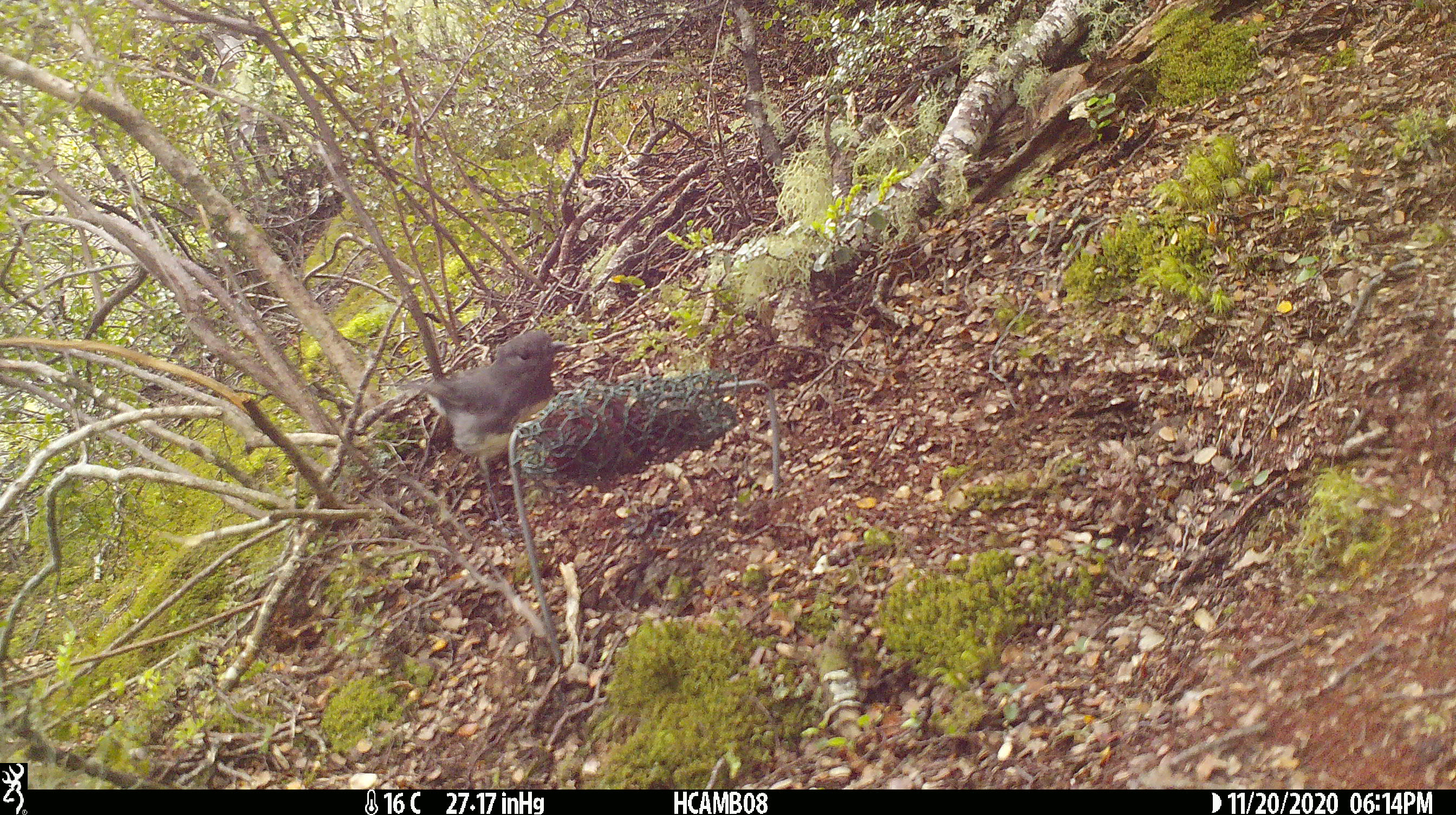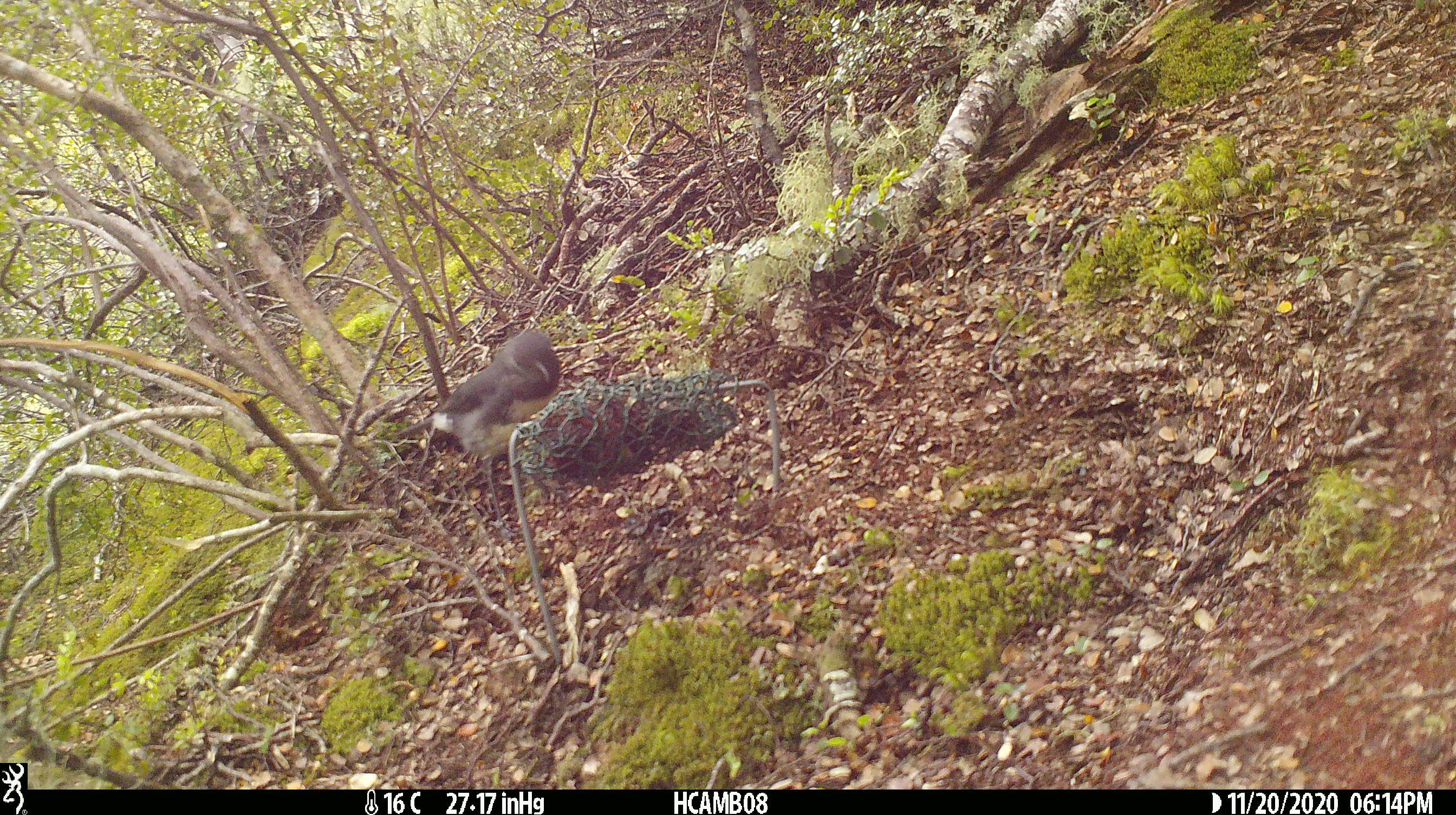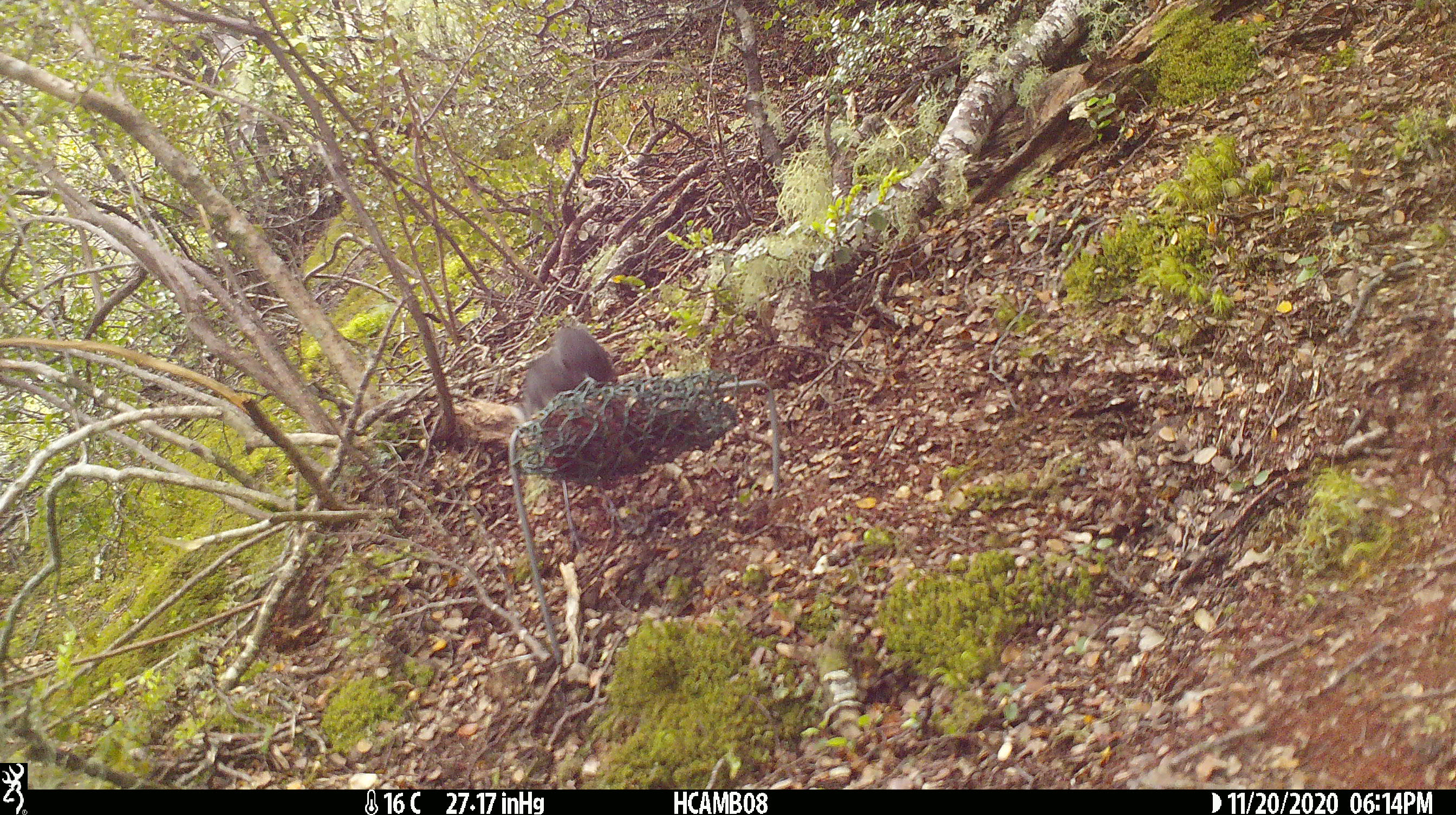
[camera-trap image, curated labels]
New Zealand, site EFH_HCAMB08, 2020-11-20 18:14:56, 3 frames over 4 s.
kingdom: Animalia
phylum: Chordata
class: Aves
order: Passeriformes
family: Petroicidae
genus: Petroica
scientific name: Petroica australis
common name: new zealand robin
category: robin